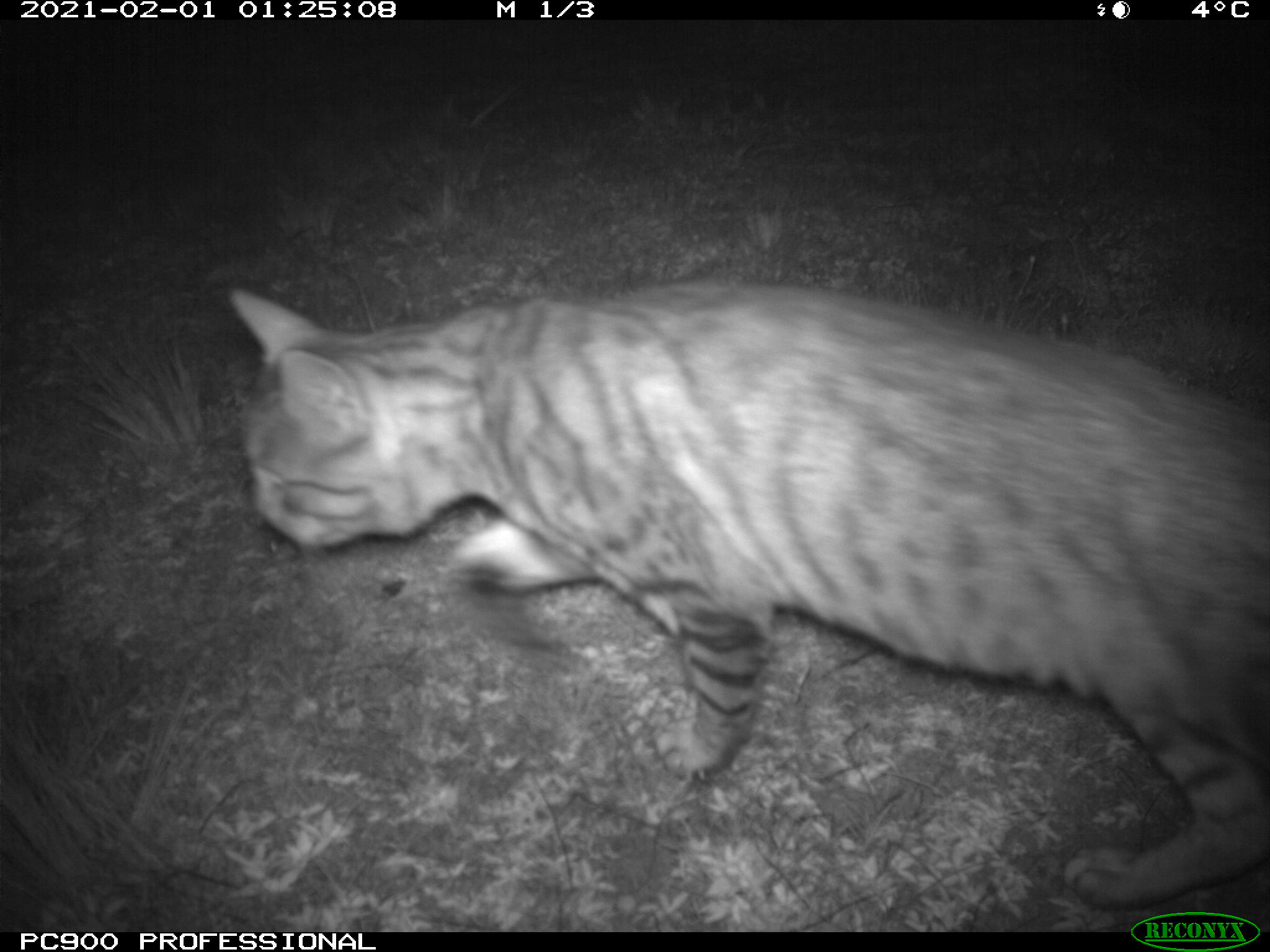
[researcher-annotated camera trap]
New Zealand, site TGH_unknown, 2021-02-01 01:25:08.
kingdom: Animalia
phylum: Chordata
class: Mammalia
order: Carnivora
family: Felidae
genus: Felis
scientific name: Felis catus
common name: domestic cat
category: cat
Cat (domestic cat) (Felis catus).